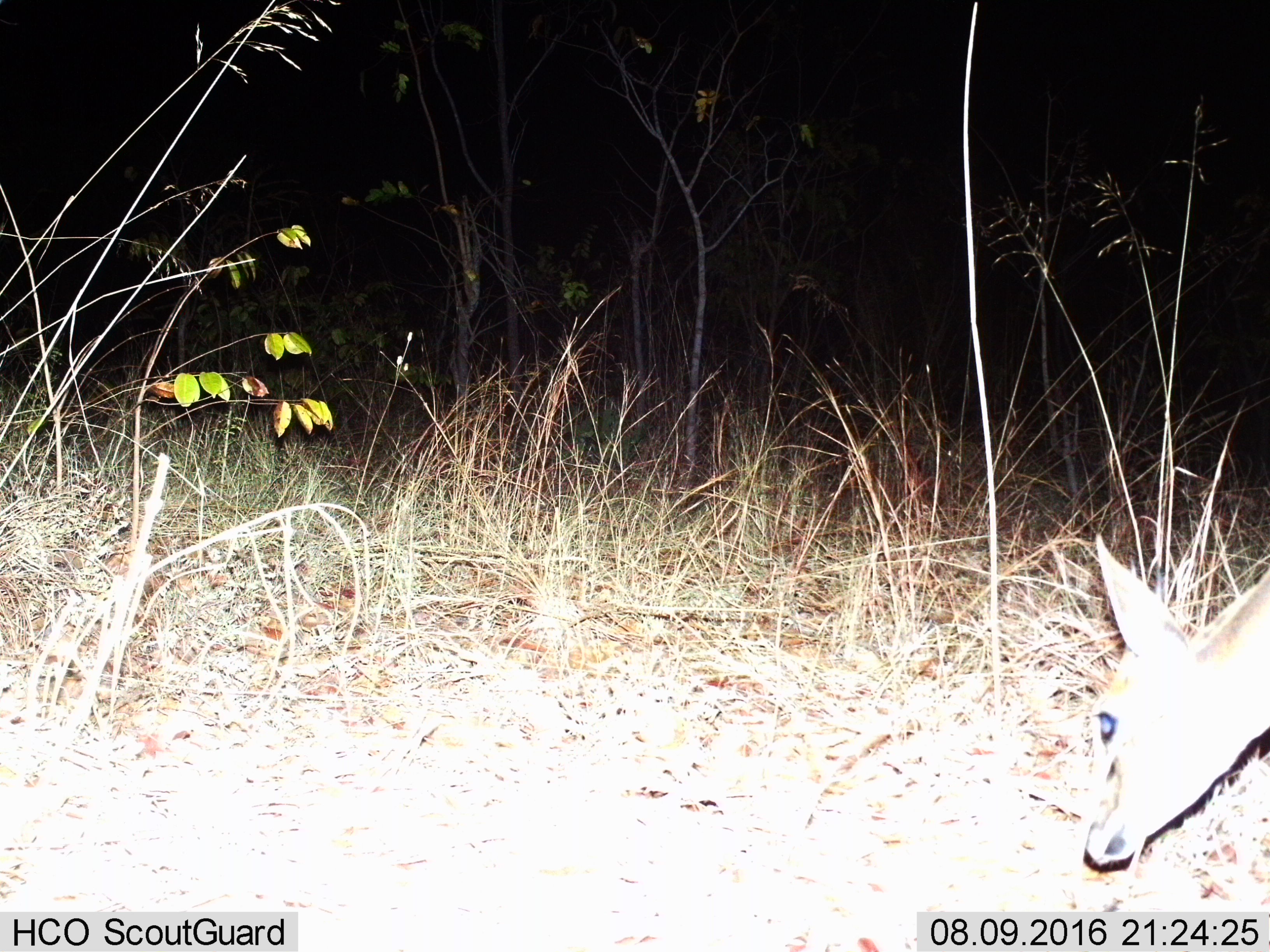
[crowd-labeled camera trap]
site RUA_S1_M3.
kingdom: Animalia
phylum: Chordata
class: Mammalia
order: Artiodactyla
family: Bovidae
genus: Madoqua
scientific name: Madoqua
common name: dik-dik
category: dikdik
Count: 1.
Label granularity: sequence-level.